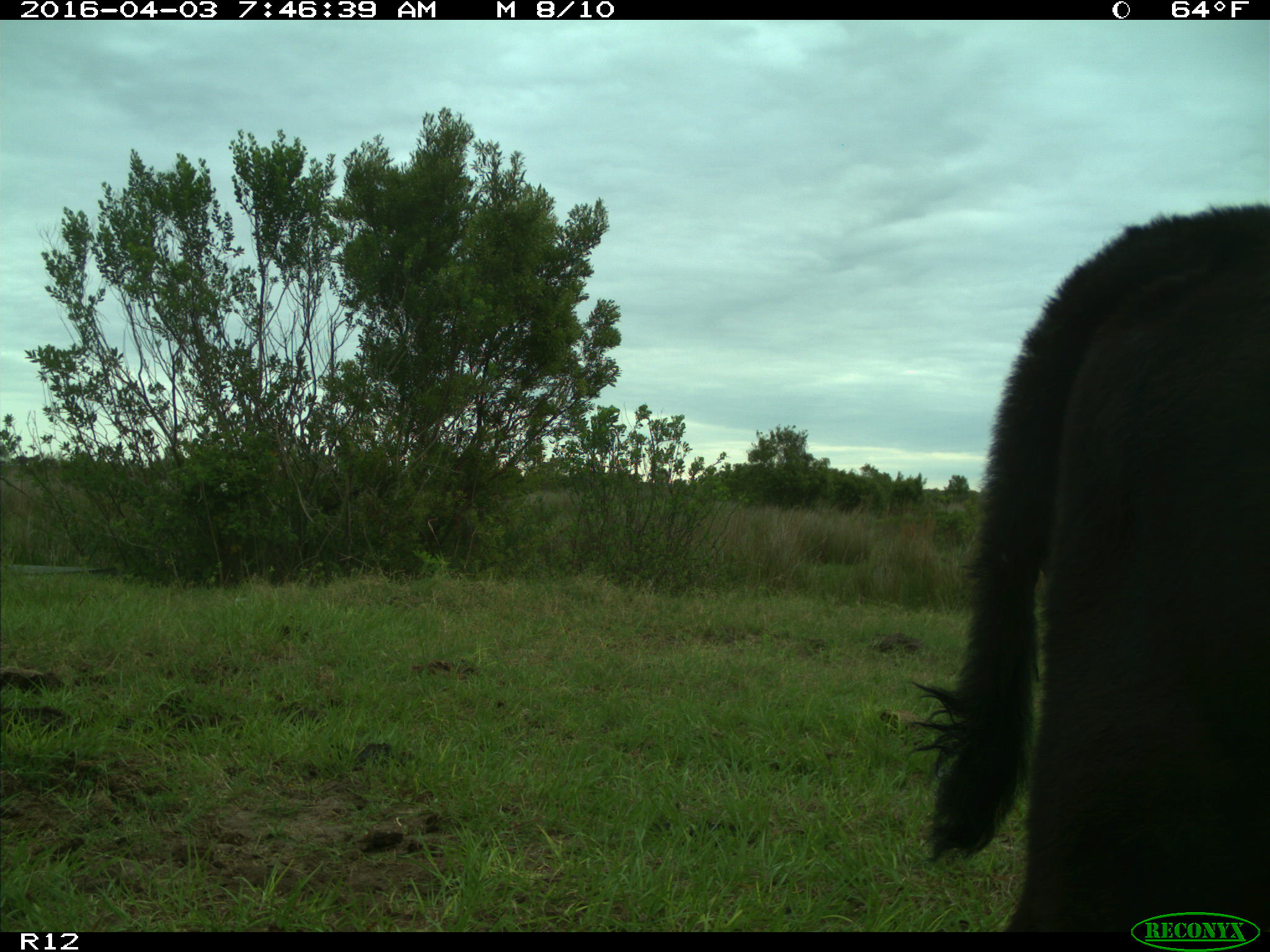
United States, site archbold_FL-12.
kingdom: Animalia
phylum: Chordata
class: Mammalia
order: Artiodactyla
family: Bovidae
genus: Bos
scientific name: Bos taurus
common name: domestic cow